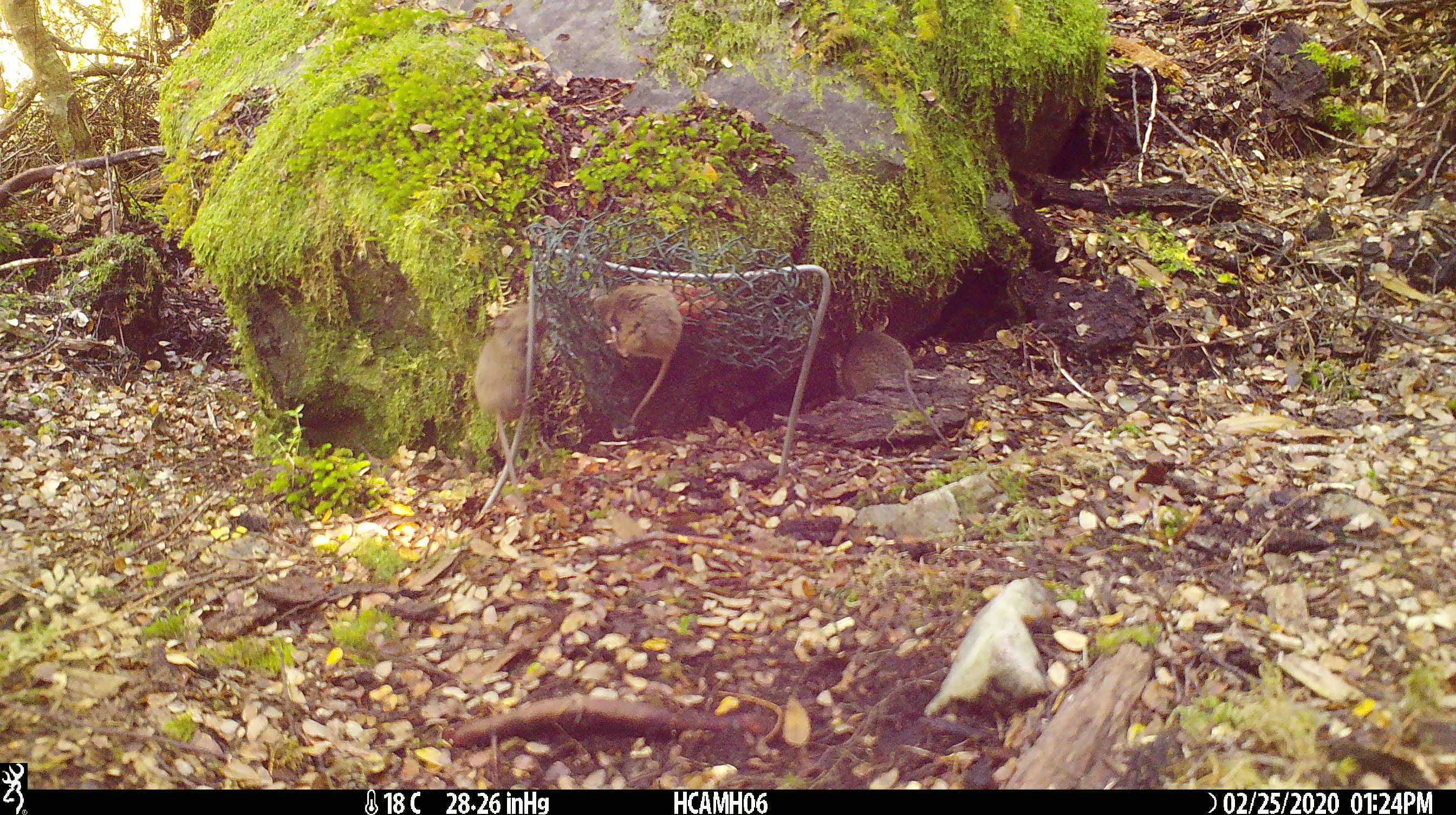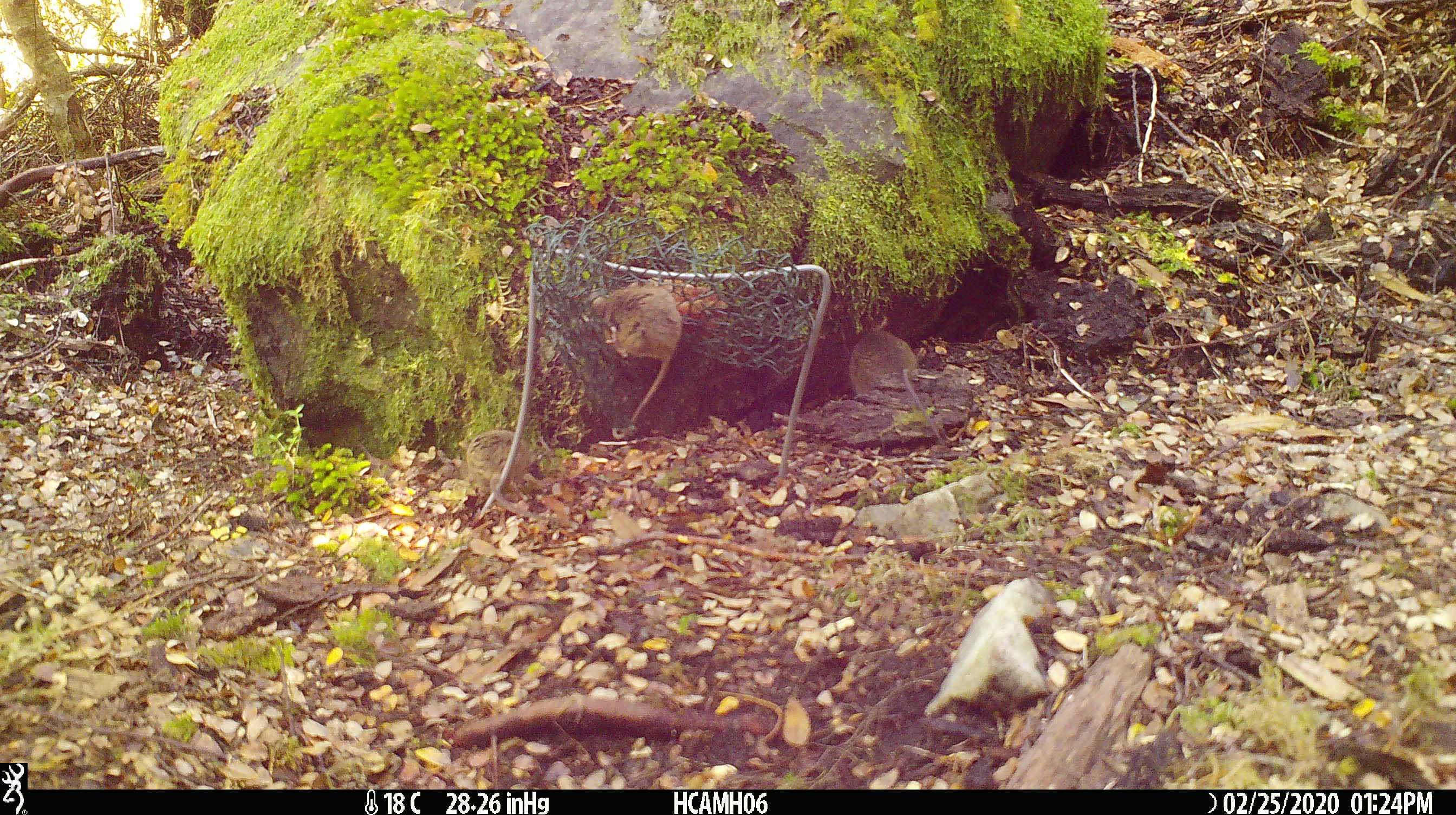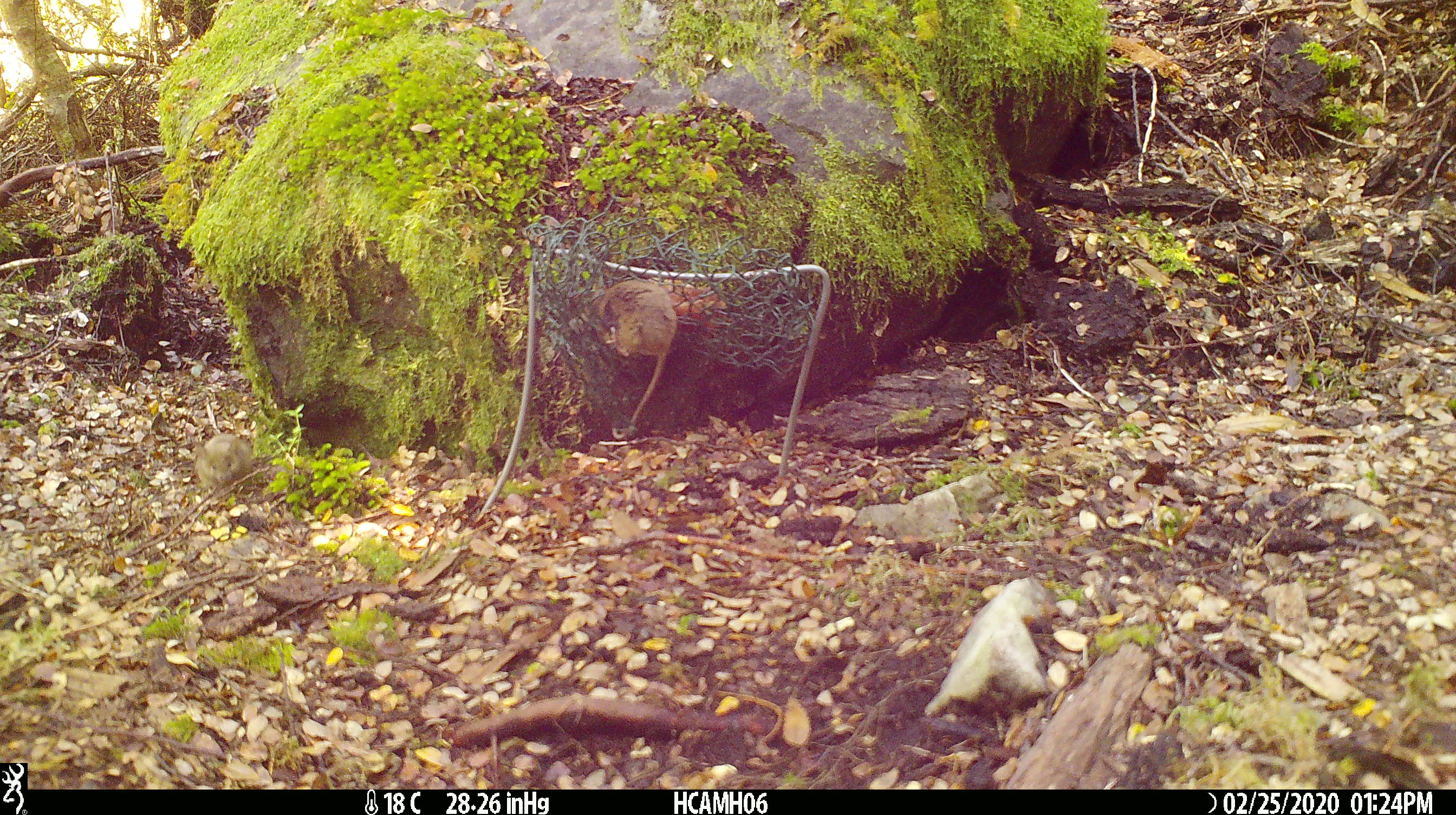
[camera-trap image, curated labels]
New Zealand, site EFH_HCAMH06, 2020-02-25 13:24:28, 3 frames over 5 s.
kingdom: Animalia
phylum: Chordata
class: Mammalia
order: Rodentia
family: Muridae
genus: Mus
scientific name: Mus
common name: mouse